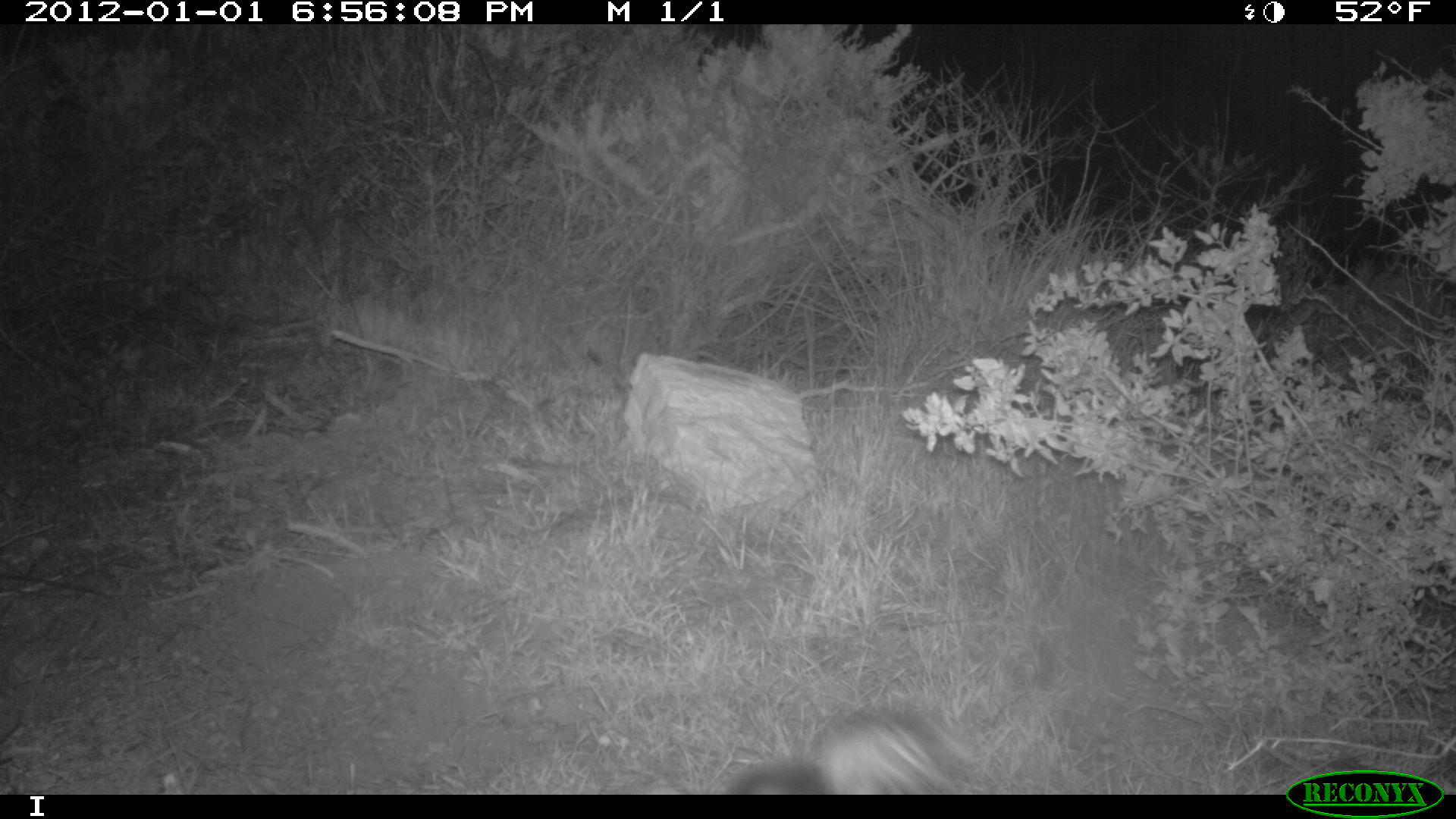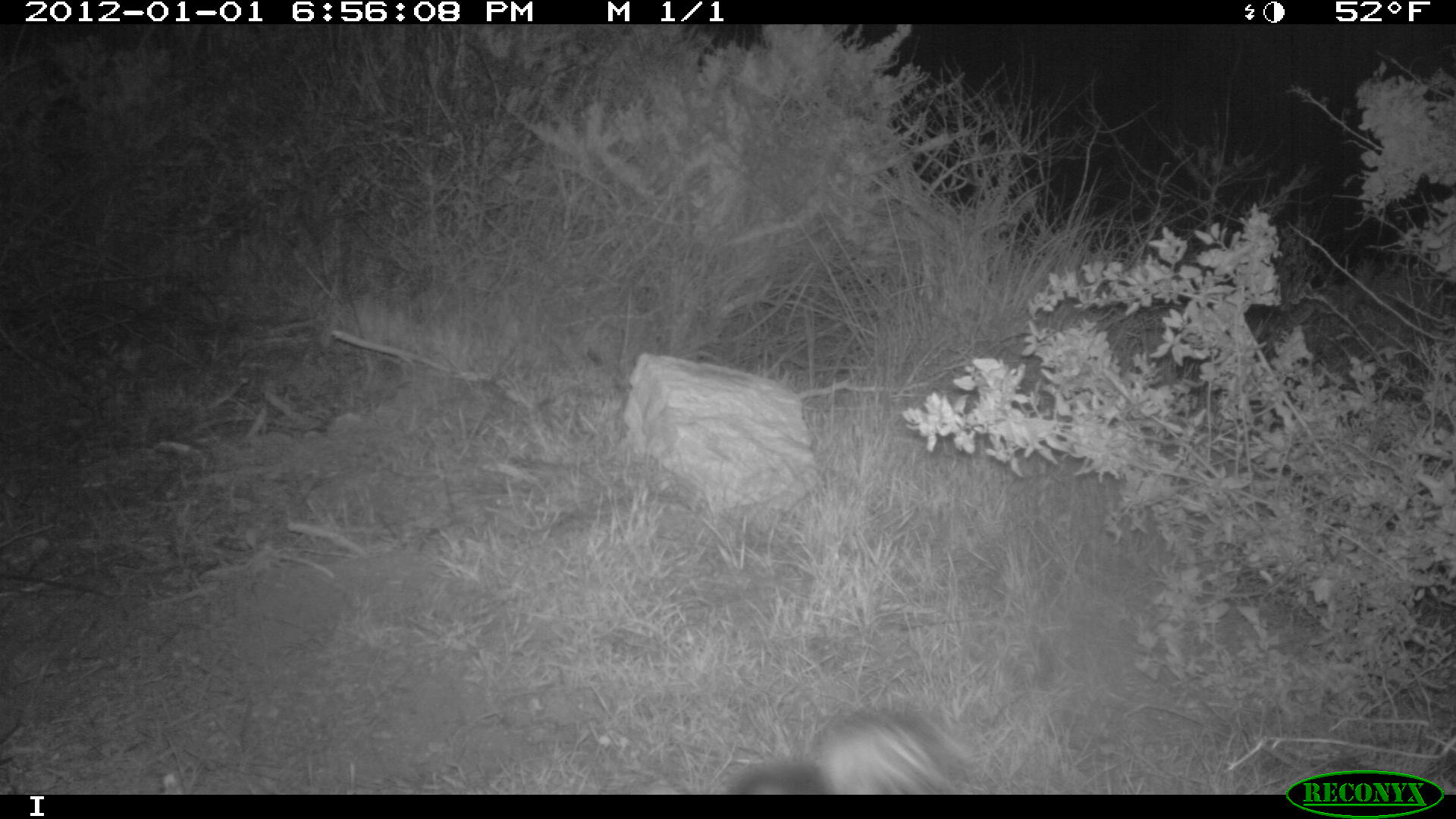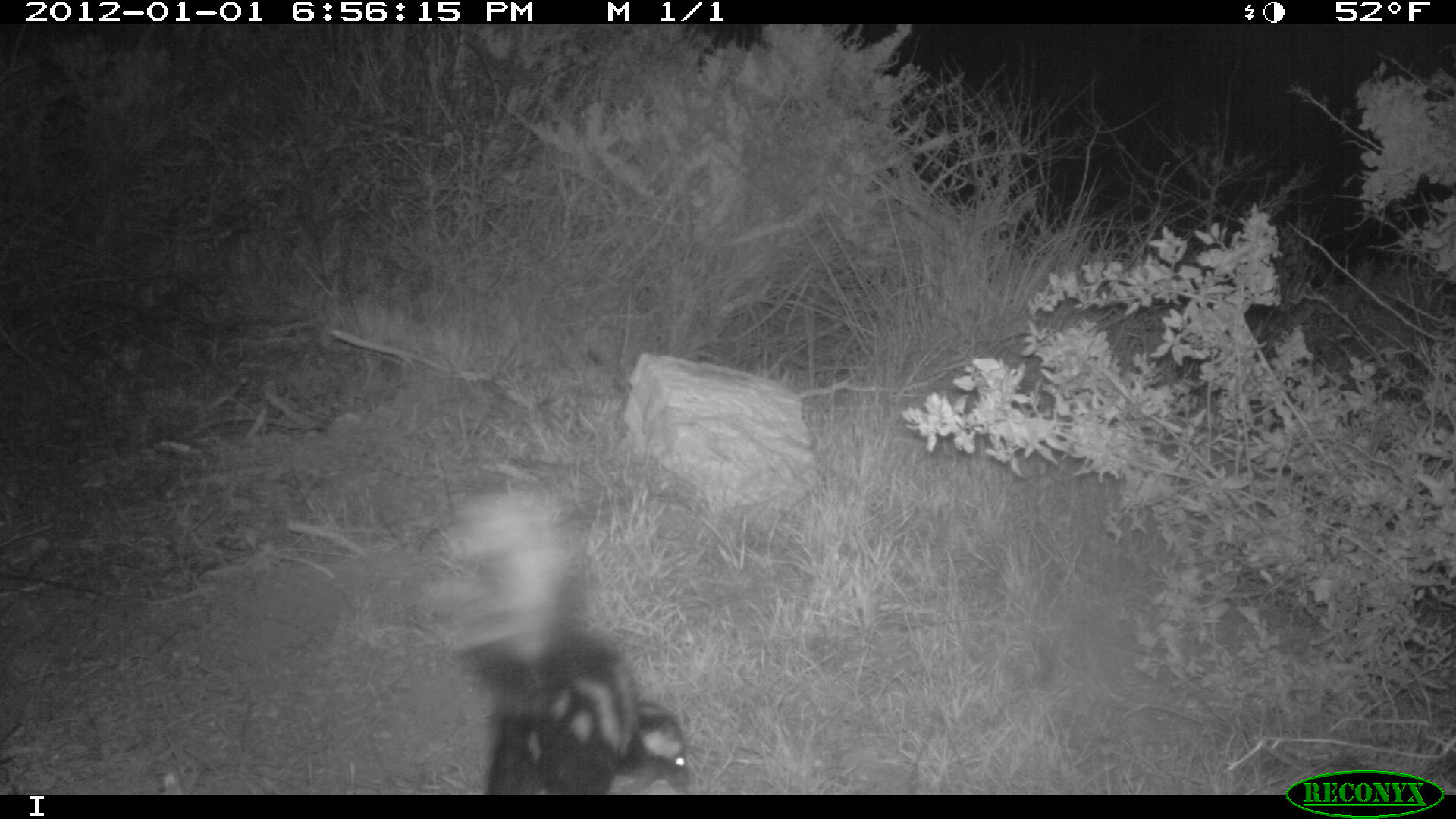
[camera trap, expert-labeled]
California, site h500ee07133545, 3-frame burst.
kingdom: Animalia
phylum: Chordata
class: Mammalia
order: Carnivora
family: Mephitidae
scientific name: Mephitidae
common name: skunk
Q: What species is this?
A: Skunk (Mephitidae).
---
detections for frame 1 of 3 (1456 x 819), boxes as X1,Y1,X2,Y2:
skunk: 727,705,977,792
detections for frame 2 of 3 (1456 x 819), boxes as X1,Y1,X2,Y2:
skunk: 722,705,1012,800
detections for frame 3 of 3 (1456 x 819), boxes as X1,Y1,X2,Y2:
skunk: 409,479,689,794